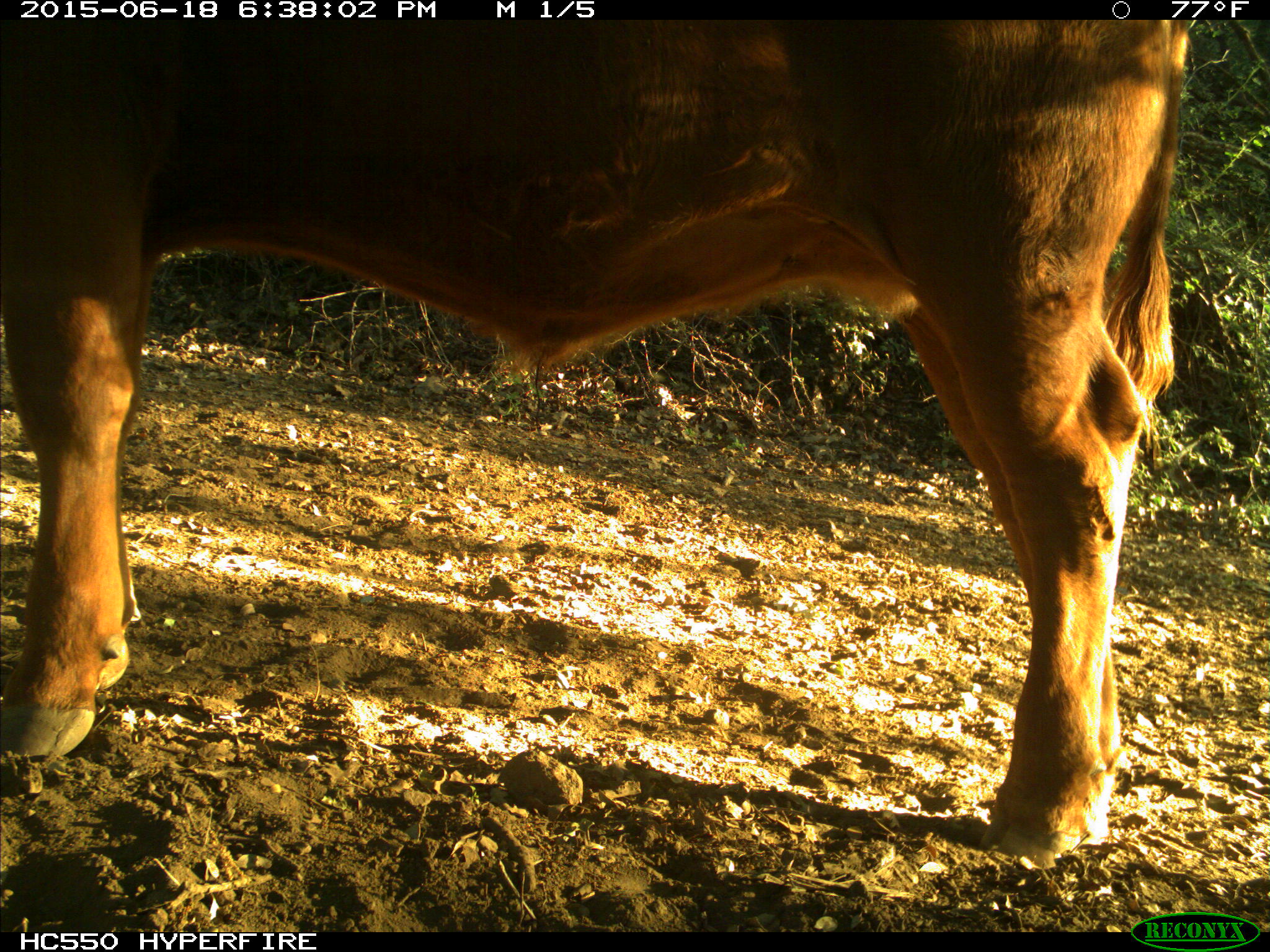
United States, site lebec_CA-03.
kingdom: Animalia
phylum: Chordata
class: Mammalia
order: Artiodactyla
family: Bovidae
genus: Bos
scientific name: Bos taurus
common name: domestic cow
Bos taurus (domestic cow).